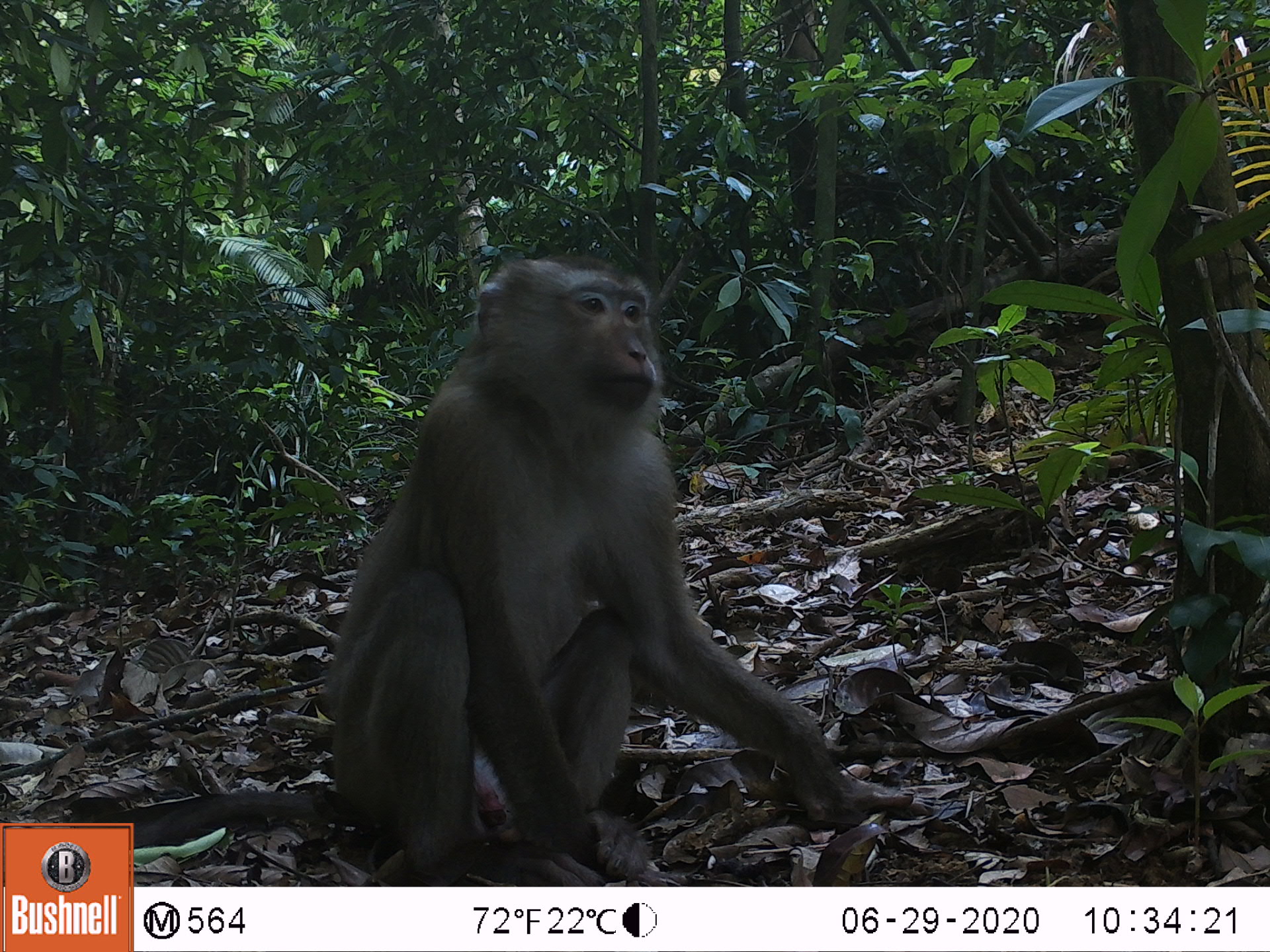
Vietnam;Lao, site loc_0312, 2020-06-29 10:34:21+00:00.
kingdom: Animalia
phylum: Chordata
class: Mammalia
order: Primates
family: Cercopithecidae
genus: Macaca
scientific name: Macaca nemestrina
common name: pig-tailed macaque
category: pig tailed macaque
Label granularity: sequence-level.